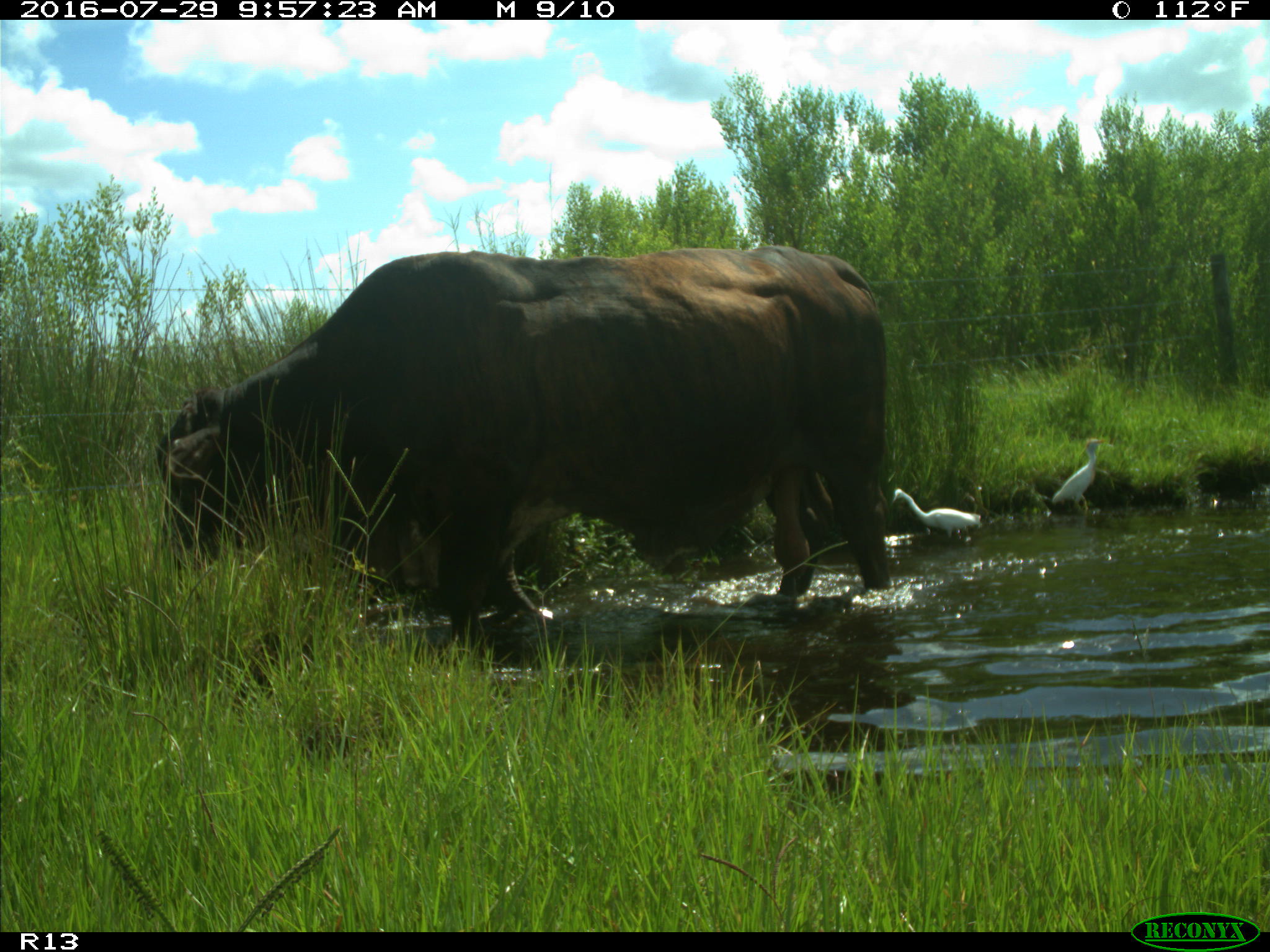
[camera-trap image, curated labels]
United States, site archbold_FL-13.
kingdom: Animalia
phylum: Chordata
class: Mammalia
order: Artiodactyla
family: Bovidae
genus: Bos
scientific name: Bos taurus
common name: domestic cow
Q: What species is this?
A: Bos taurus (domestic cow).